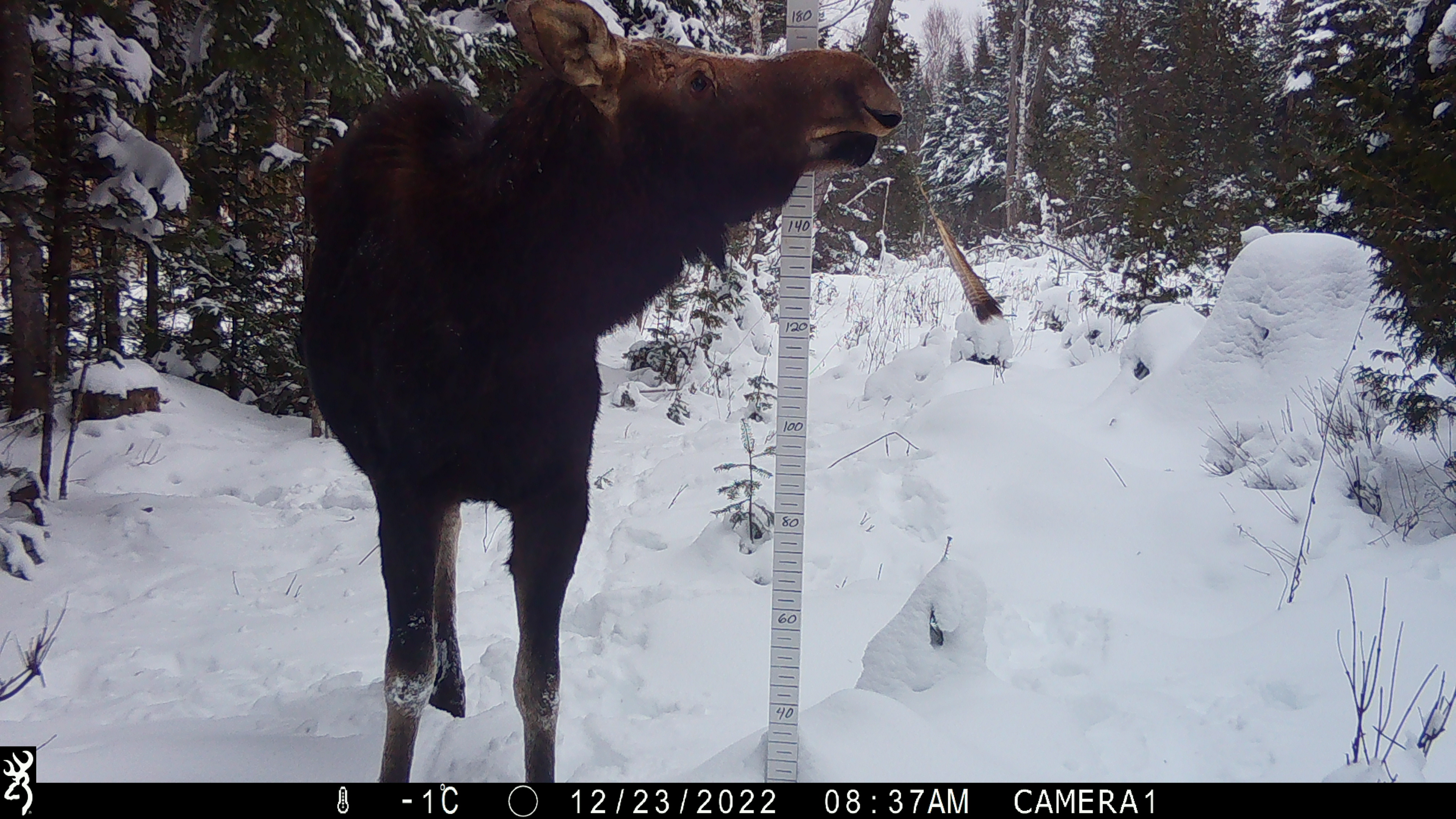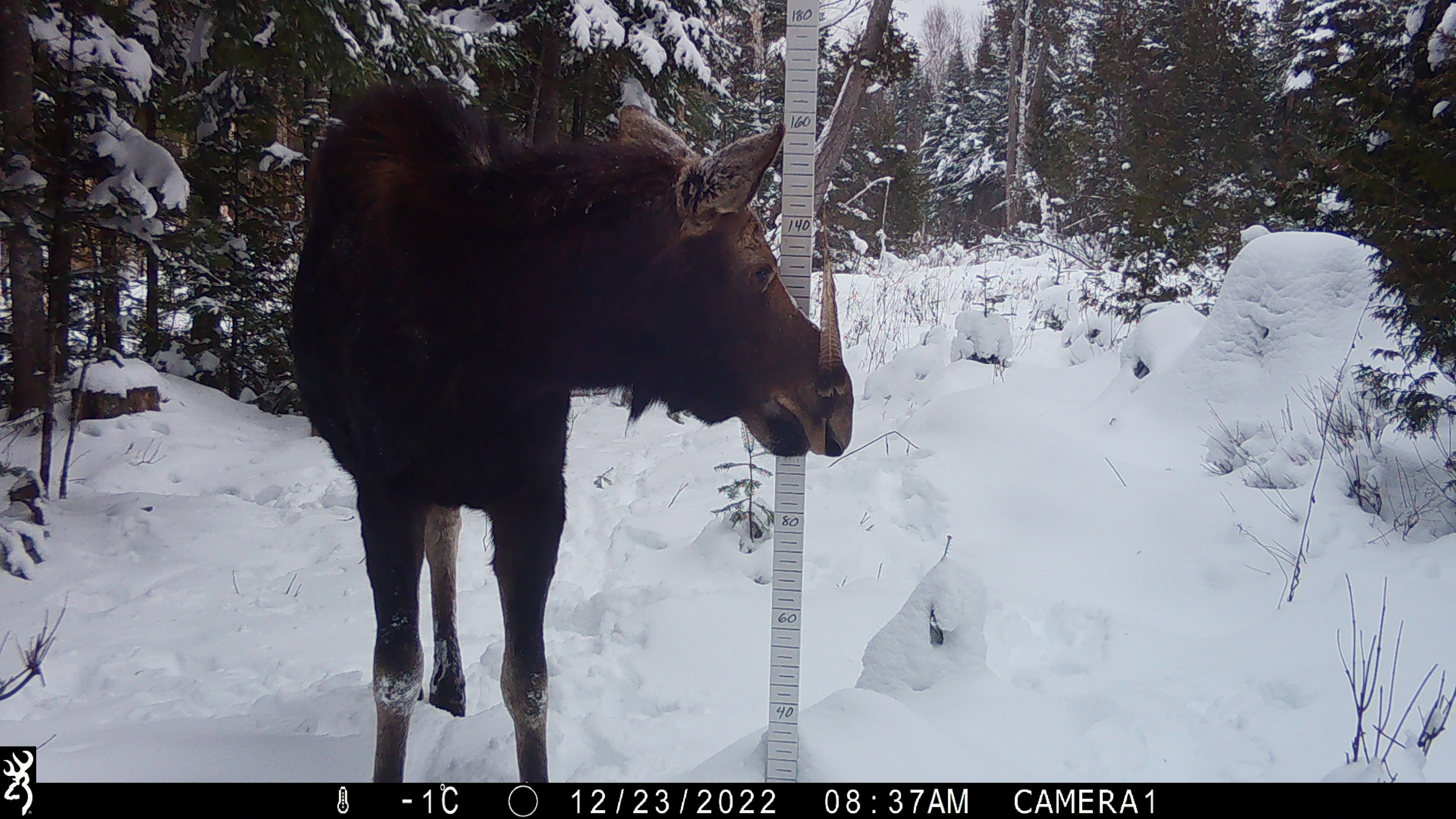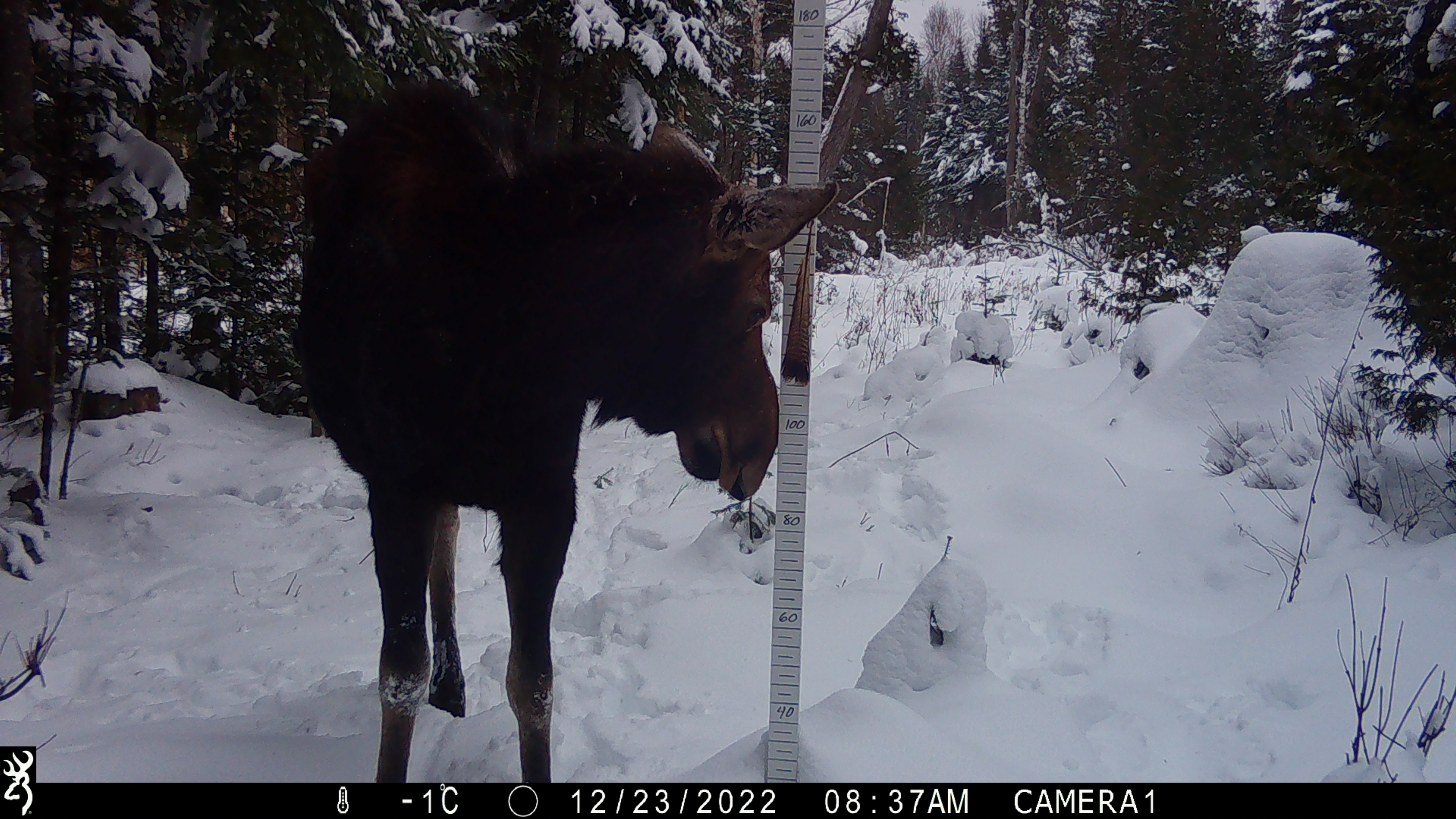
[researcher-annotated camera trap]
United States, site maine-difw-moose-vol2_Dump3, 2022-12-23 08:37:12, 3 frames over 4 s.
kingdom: Animalia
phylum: Chordata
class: Mammalia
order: Artiodactyla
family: Cervidae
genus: Alces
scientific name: Alces alces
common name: moose